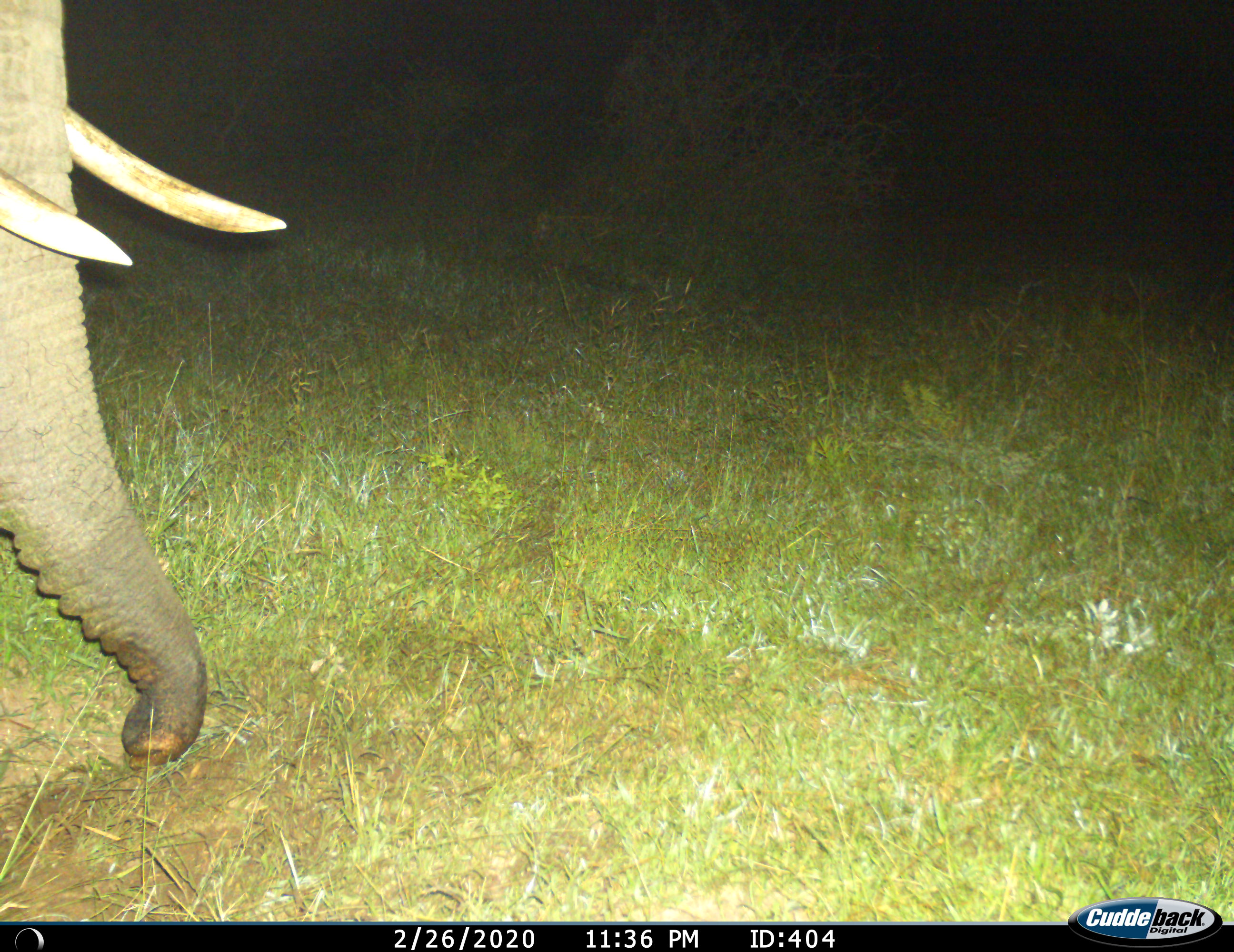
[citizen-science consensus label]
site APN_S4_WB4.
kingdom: Animalia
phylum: Chordata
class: Mammalia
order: Proboscidea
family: Elephantidae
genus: Loxodonta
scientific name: Loxodonta africana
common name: african bush elephant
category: elephant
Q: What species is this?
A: Elephant (african bush elephant) (Loxodonta africana).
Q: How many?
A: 1.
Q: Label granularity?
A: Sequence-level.